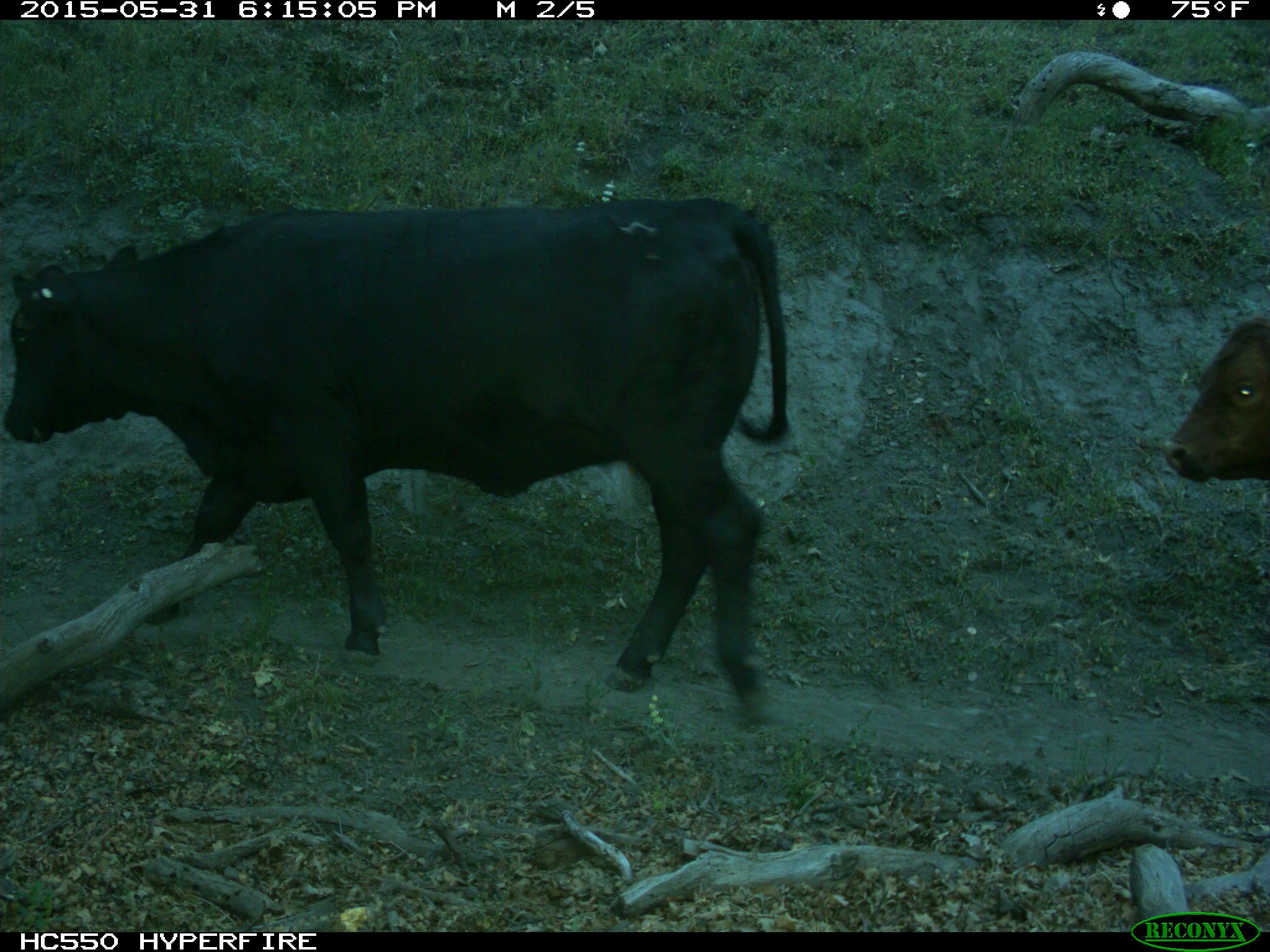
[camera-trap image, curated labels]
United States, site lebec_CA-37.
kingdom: Animalia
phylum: Chordata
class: Mammalia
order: Artiodactyla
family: Bovidae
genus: Bos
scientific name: Bos taurus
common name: domestic cow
Bos taurus (domestic cow).